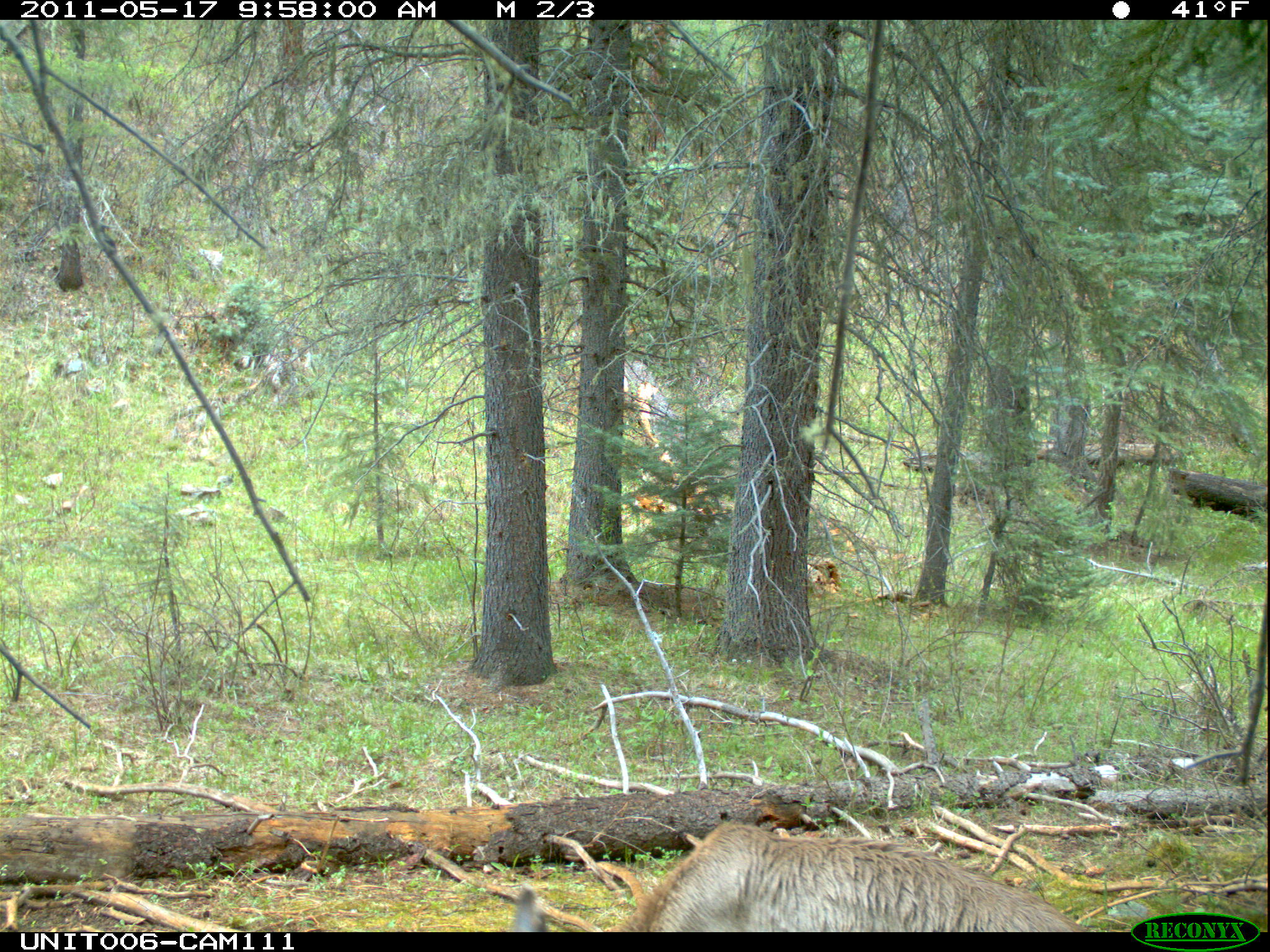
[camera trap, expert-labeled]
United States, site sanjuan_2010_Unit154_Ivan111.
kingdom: Animalia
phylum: Chordata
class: Mammalia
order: Artiodactyla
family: Cervidae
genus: Odocoileus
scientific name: Odocoileus hemionus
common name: mule deer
Odocoileus hemionus (mule deer).